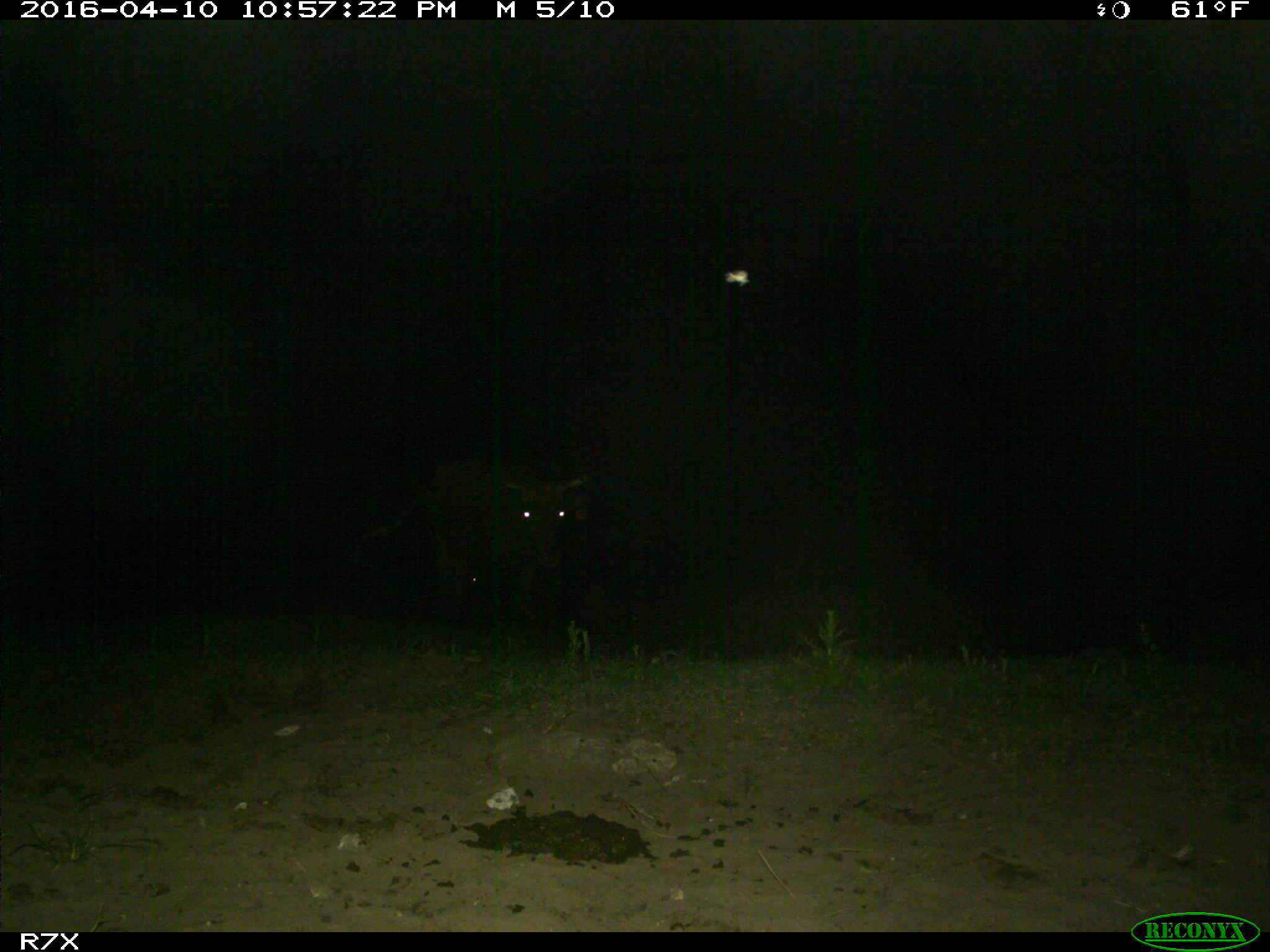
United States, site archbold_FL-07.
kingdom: Animalia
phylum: Chordata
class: Mammalia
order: Artiodactyla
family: Bovidae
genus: Bos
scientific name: Bos taurus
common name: domestic cow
Bos taurus (domestic cow).